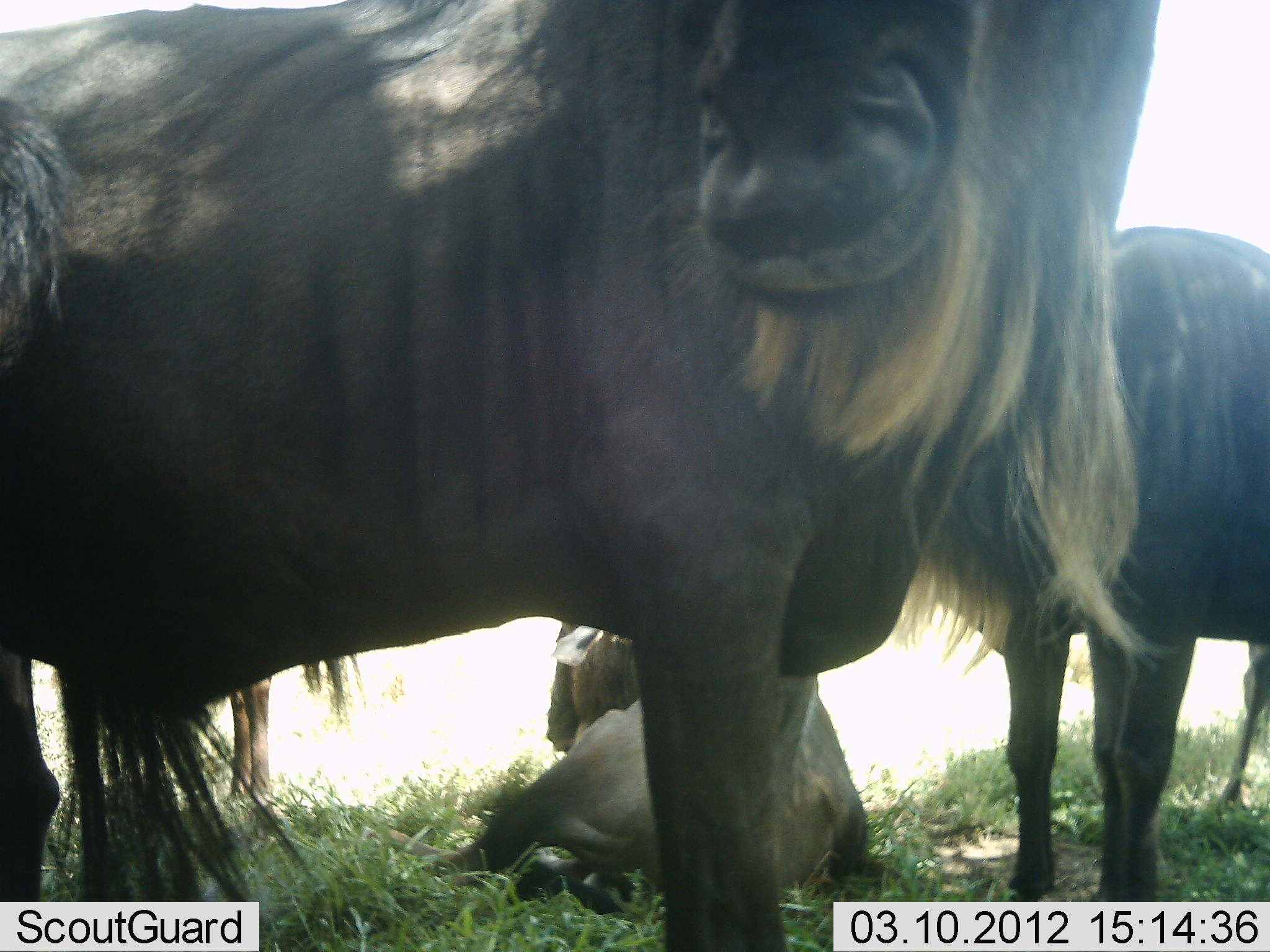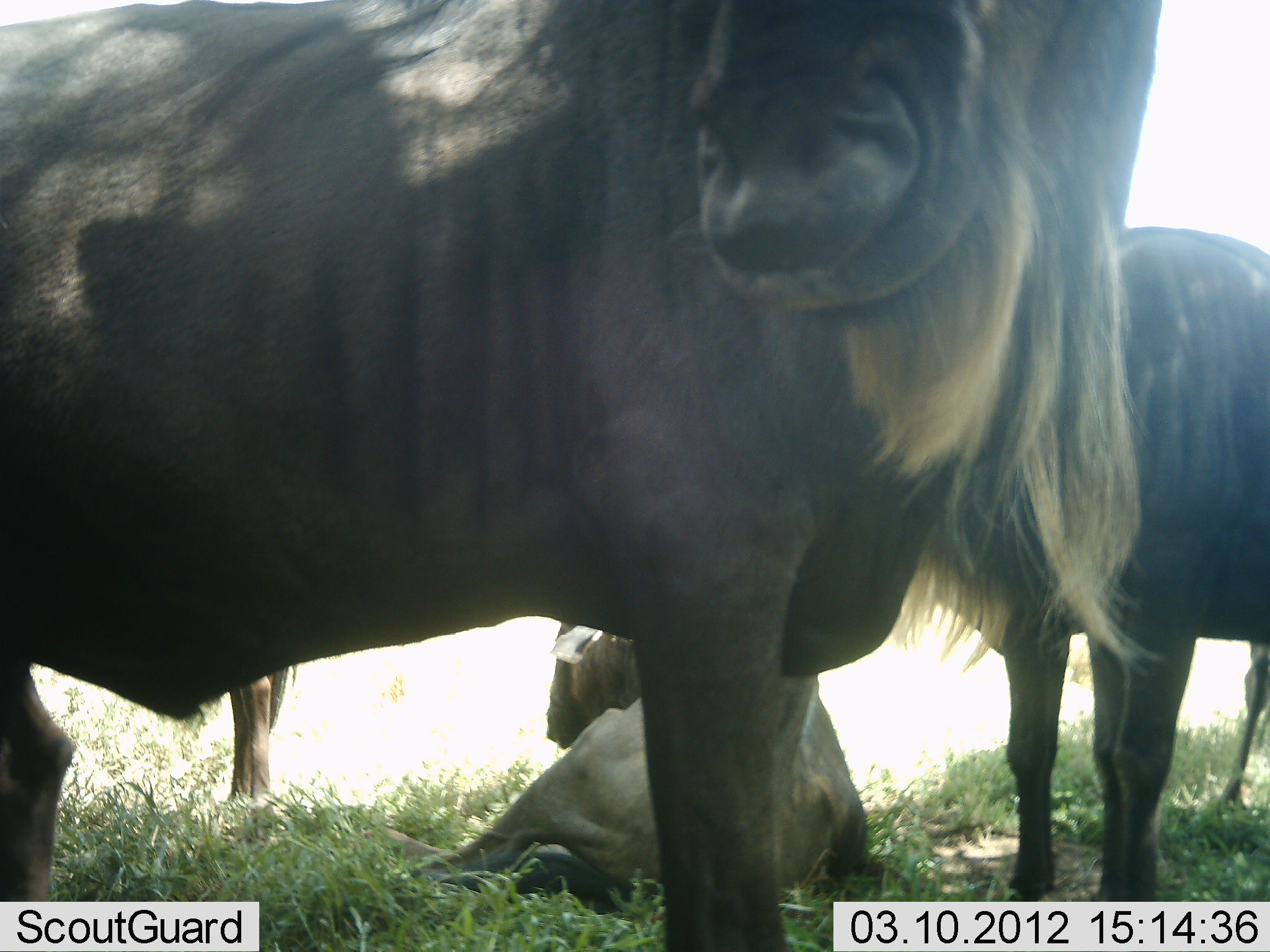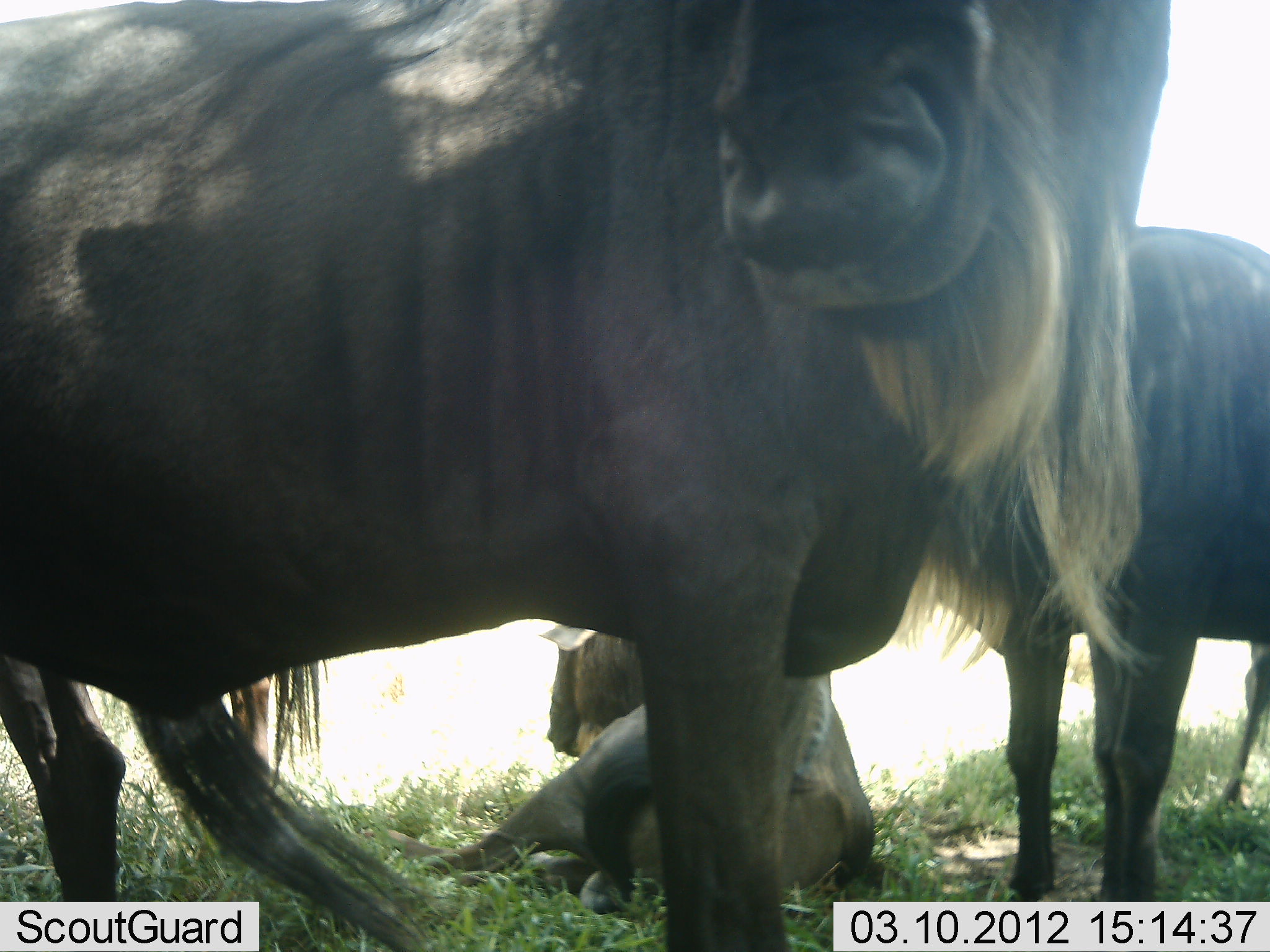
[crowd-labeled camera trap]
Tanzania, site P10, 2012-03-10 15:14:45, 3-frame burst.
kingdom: Animalia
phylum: Chordata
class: Mammalia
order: Artiodactyla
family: Bovidae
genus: Connochaetes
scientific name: Connochaetes taurinus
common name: blue wildebeest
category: wildebeest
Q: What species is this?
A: Wildebeest (blue wildebeest) (Connochaetes taurinus).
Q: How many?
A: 4.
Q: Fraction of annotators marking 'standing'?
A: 83%.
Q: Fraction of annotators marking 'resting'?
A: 100%.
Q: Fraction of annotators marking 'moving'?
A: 0%.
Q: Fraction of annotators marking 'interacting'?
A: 0%.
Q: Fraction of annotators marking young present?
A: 17%.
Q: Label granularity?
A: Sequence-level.